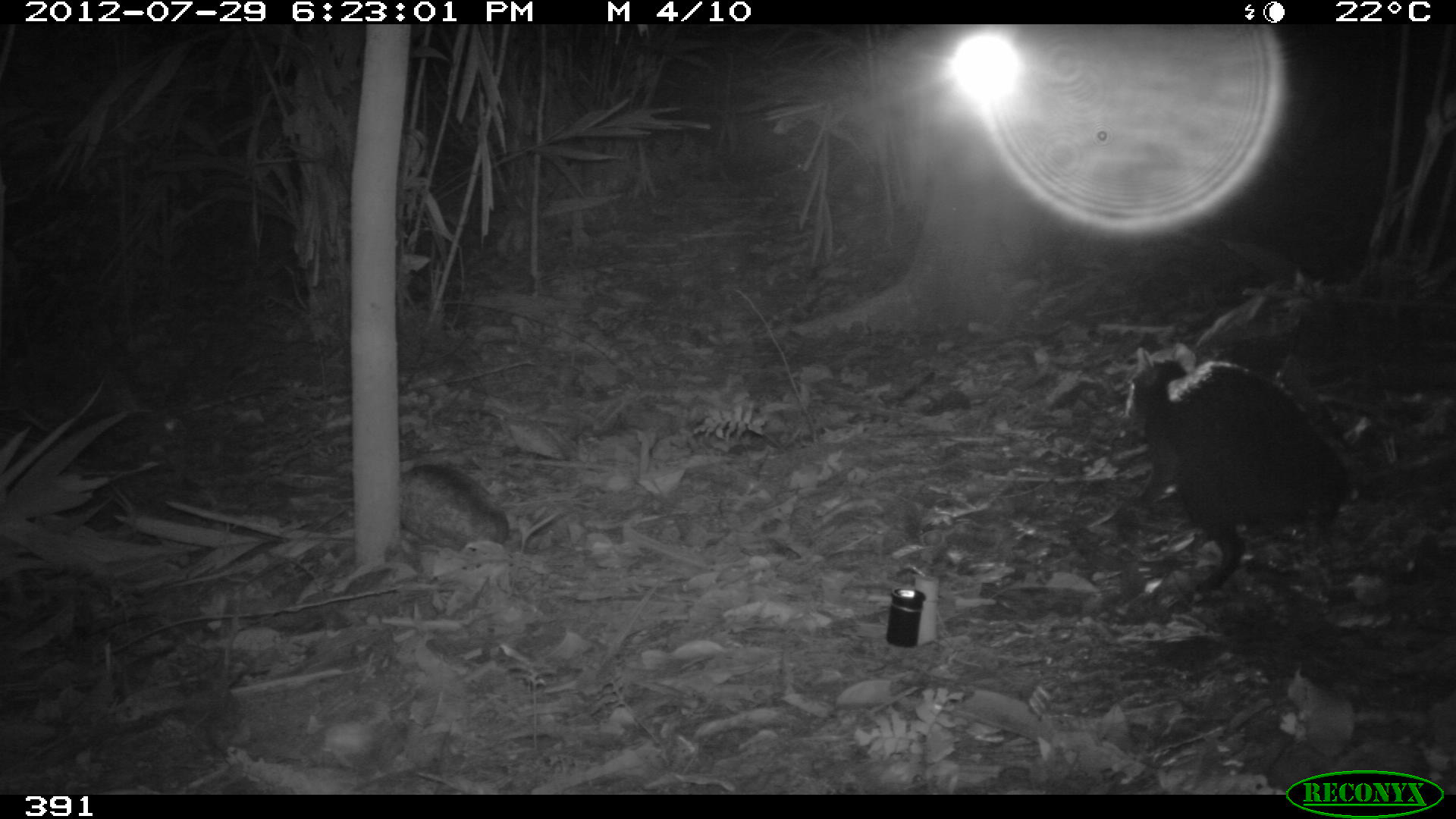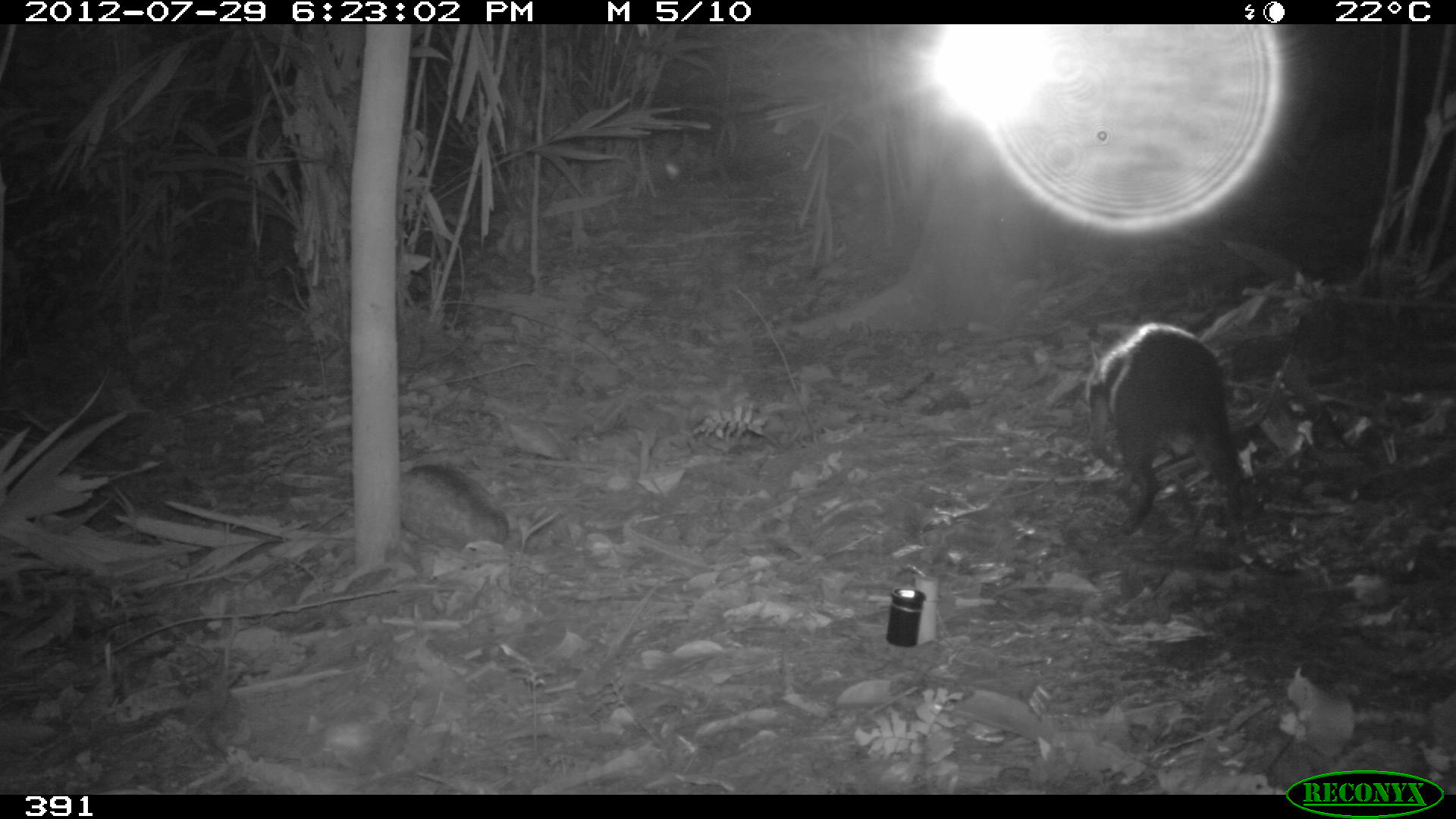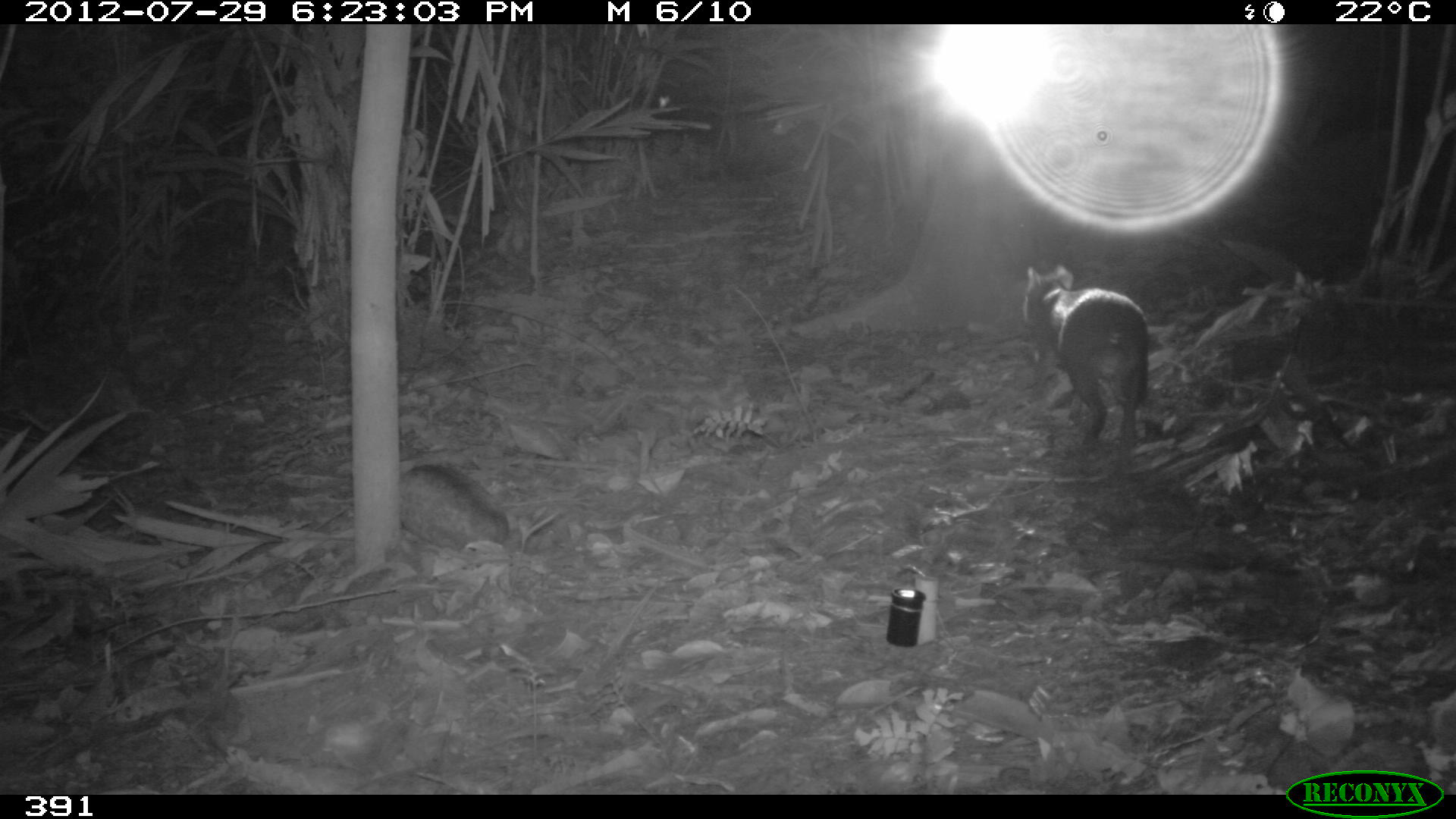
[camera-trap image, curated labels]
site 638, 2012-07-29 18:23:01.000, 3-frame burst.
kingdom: Animalia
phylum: Chordata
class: Mammalia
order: Rodentia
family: Dasyproctidae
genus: Dasyprocta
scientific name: Dasyprocta punctata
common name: central american agouti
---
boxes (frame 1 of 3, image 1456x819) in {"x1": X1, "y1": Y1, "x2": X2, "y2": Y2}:
dasyprocta punctata: {"x1": 1121, "y1": 341, "x2": 1345, "y2": 615}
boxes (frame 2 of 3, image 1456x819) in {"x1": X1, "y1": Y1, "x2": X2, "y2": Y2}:
dasyprocta punctata: {"x1": 1085, "y1": 318, "x2": 1306, "y2": 582}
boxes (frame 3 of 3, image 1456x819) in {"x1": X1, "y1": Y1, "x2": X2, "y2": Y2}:
dasyprocta punctata: {"x1": 1021, "y1": 263, "x2": 1150, "y2": 468}